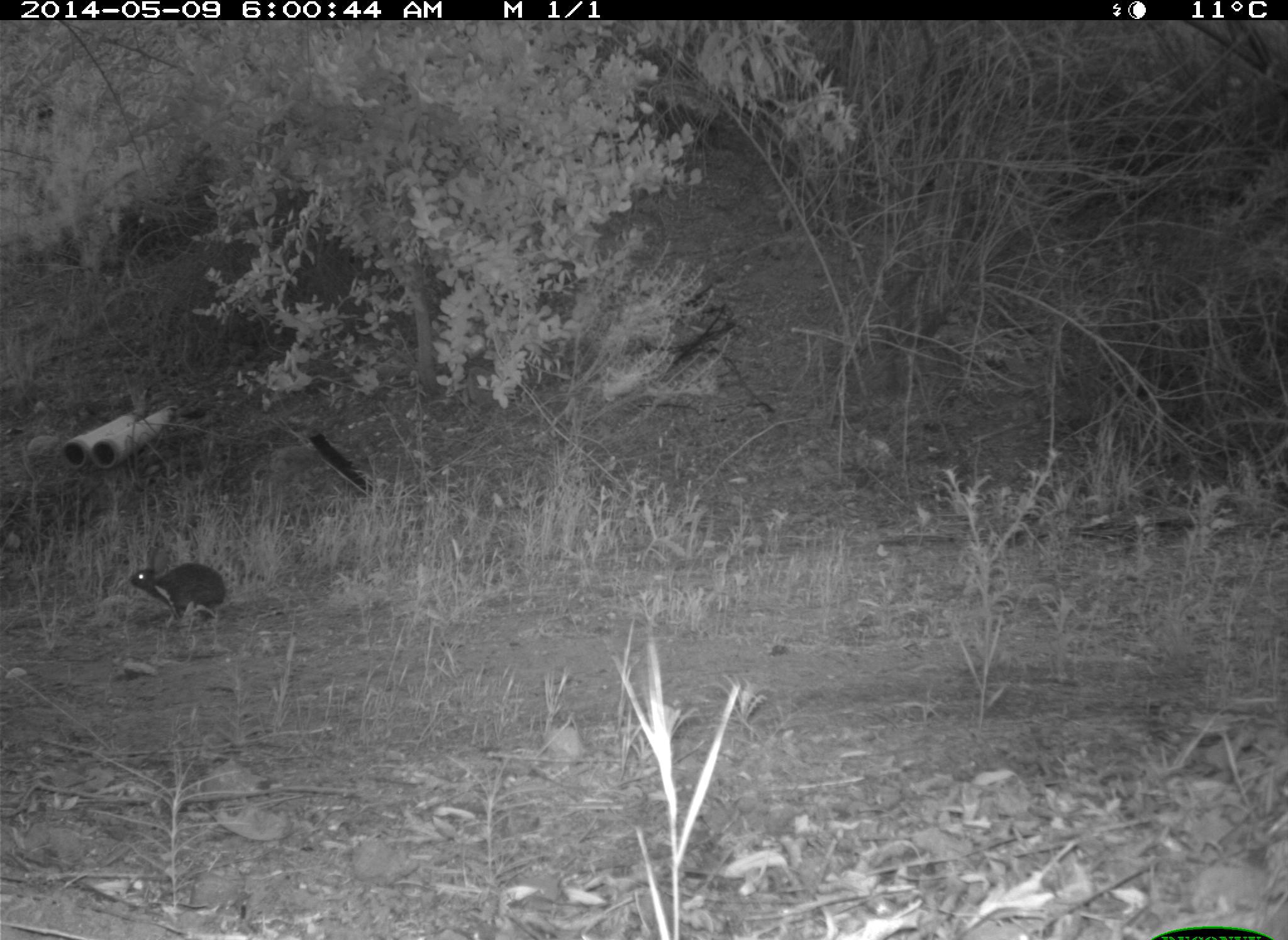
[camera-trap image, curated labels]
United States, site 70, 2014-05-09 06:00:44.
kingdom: Animalia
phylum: Chordata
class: Mammalia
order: Lagomorpha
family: Leporidae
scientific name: Leporidae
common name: rabbits and hares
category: rabbit